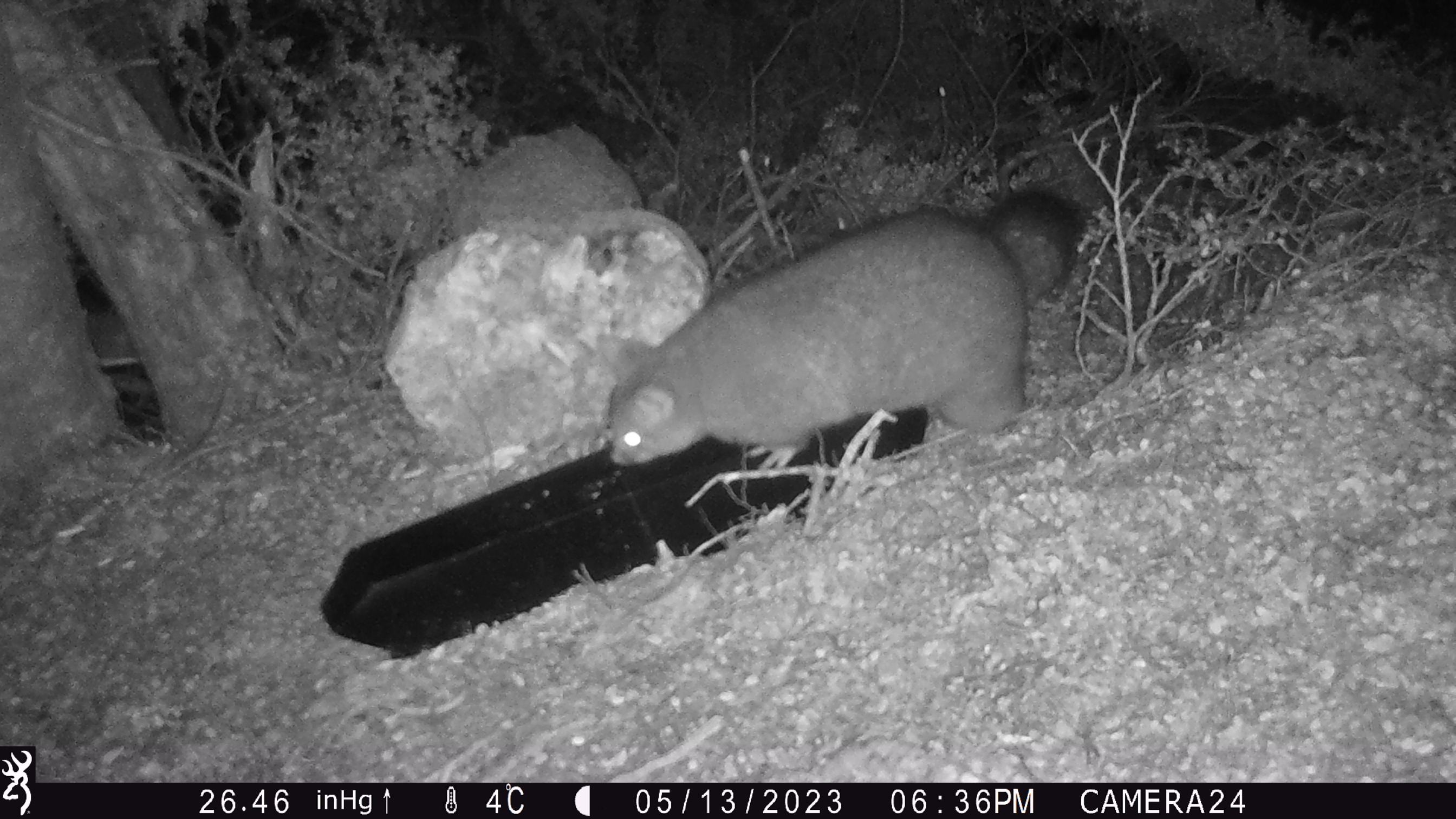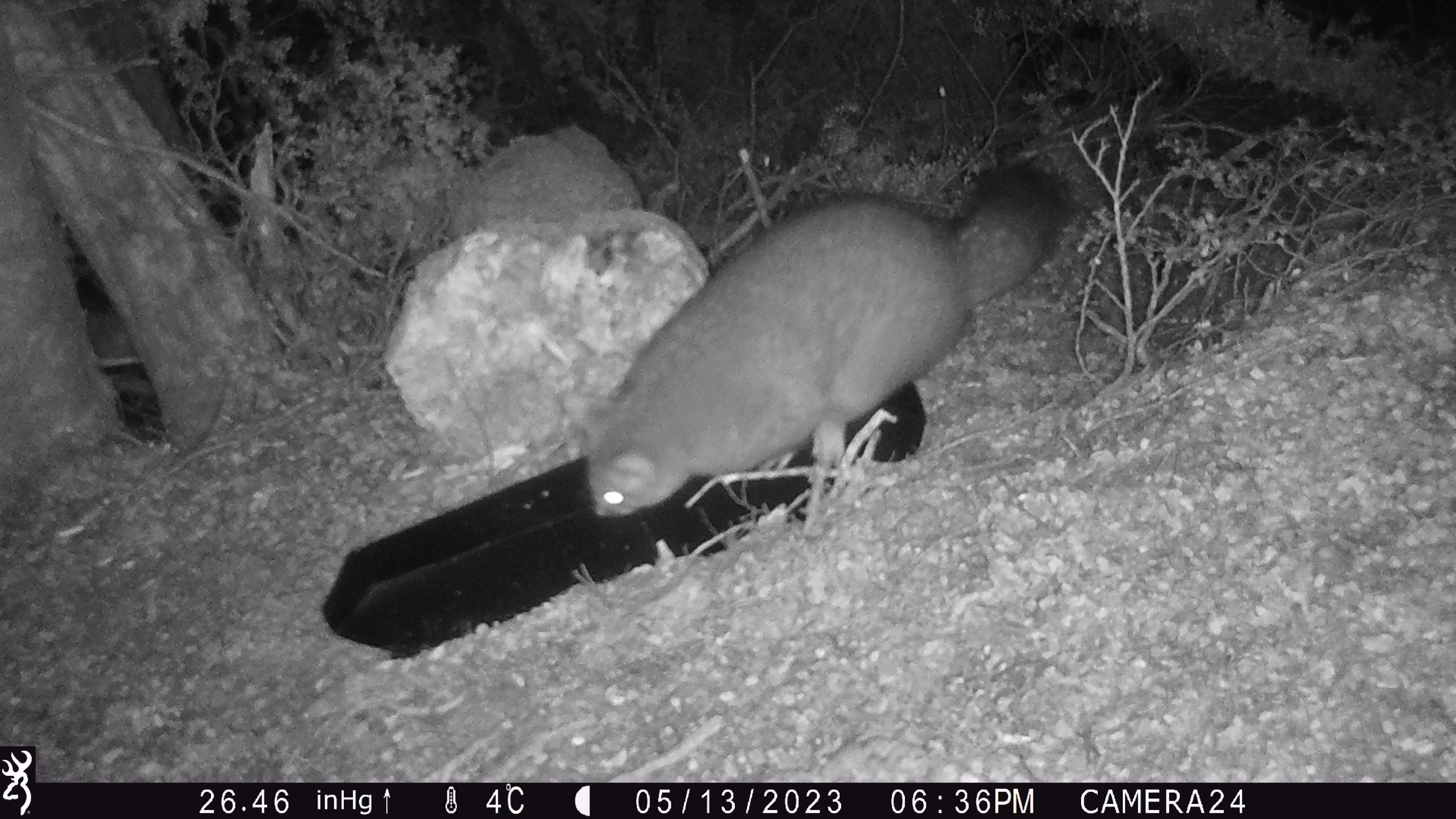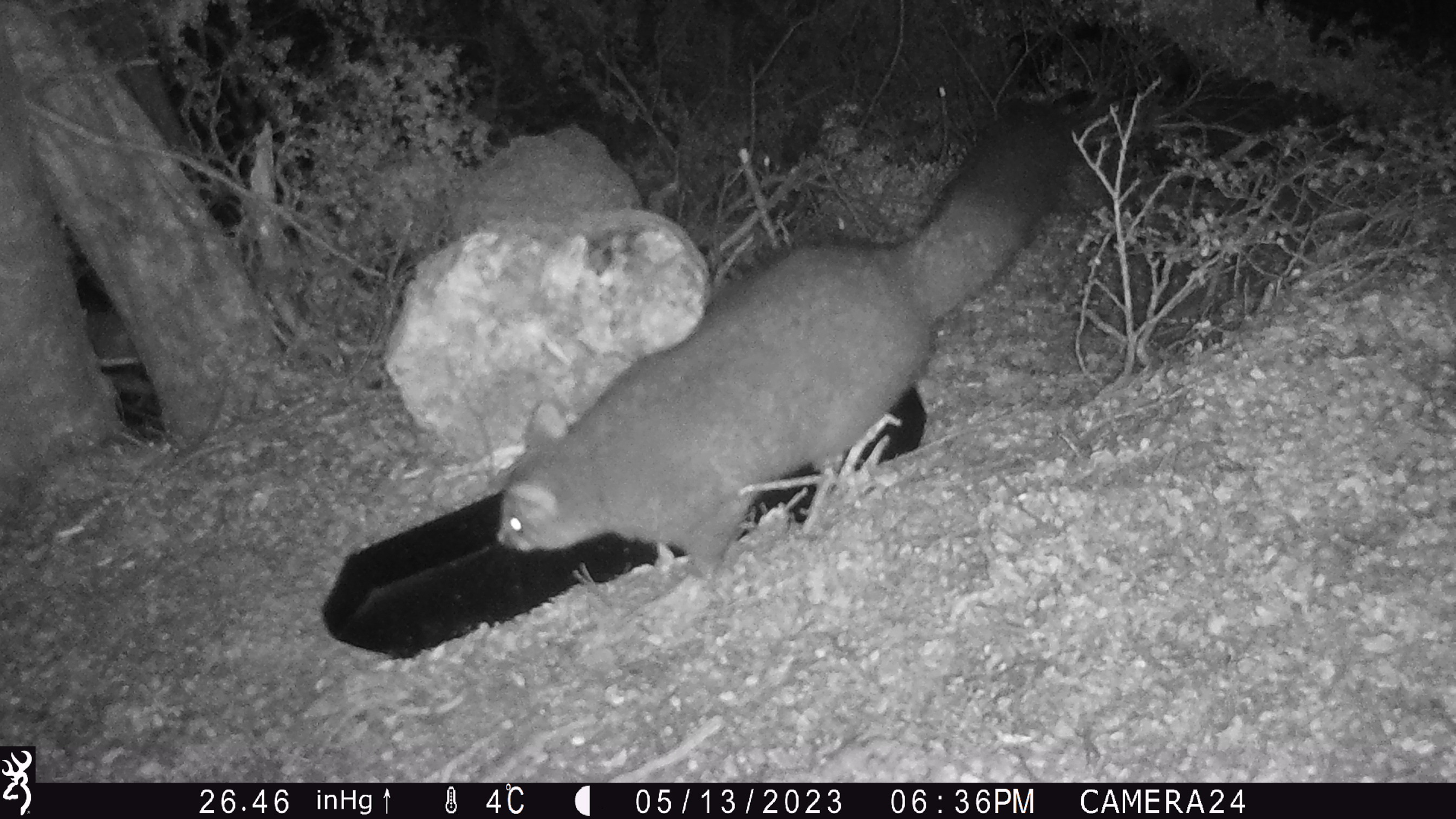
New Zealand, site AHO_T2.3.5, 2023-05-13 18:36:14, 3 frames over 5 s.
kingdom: Animalia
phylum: Chordata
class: Mammalia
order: Carnivora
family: Mustelidae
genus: Mustela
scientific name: Mustela erminea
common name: stoat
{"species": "stoat (Mustela erminea)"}